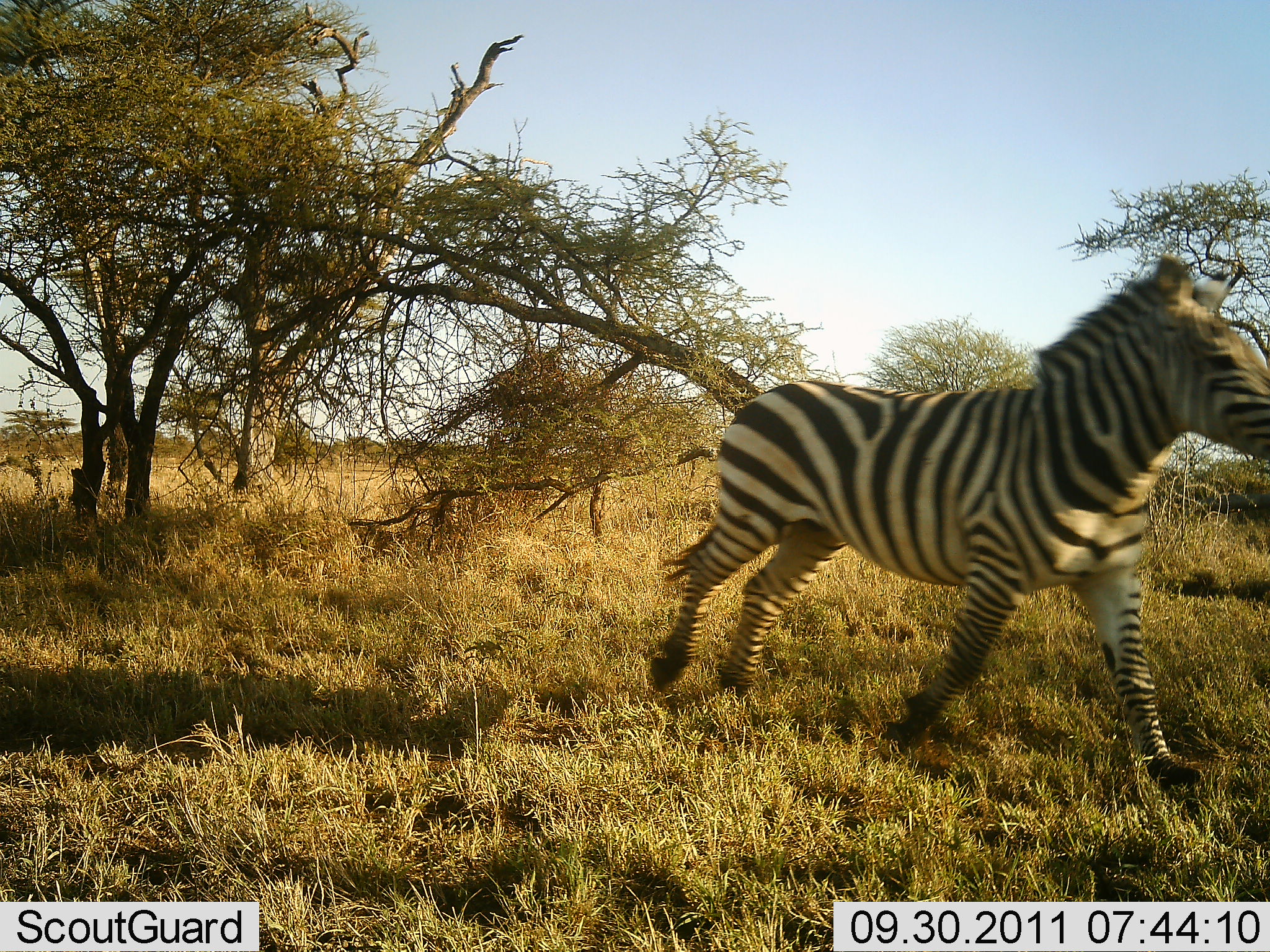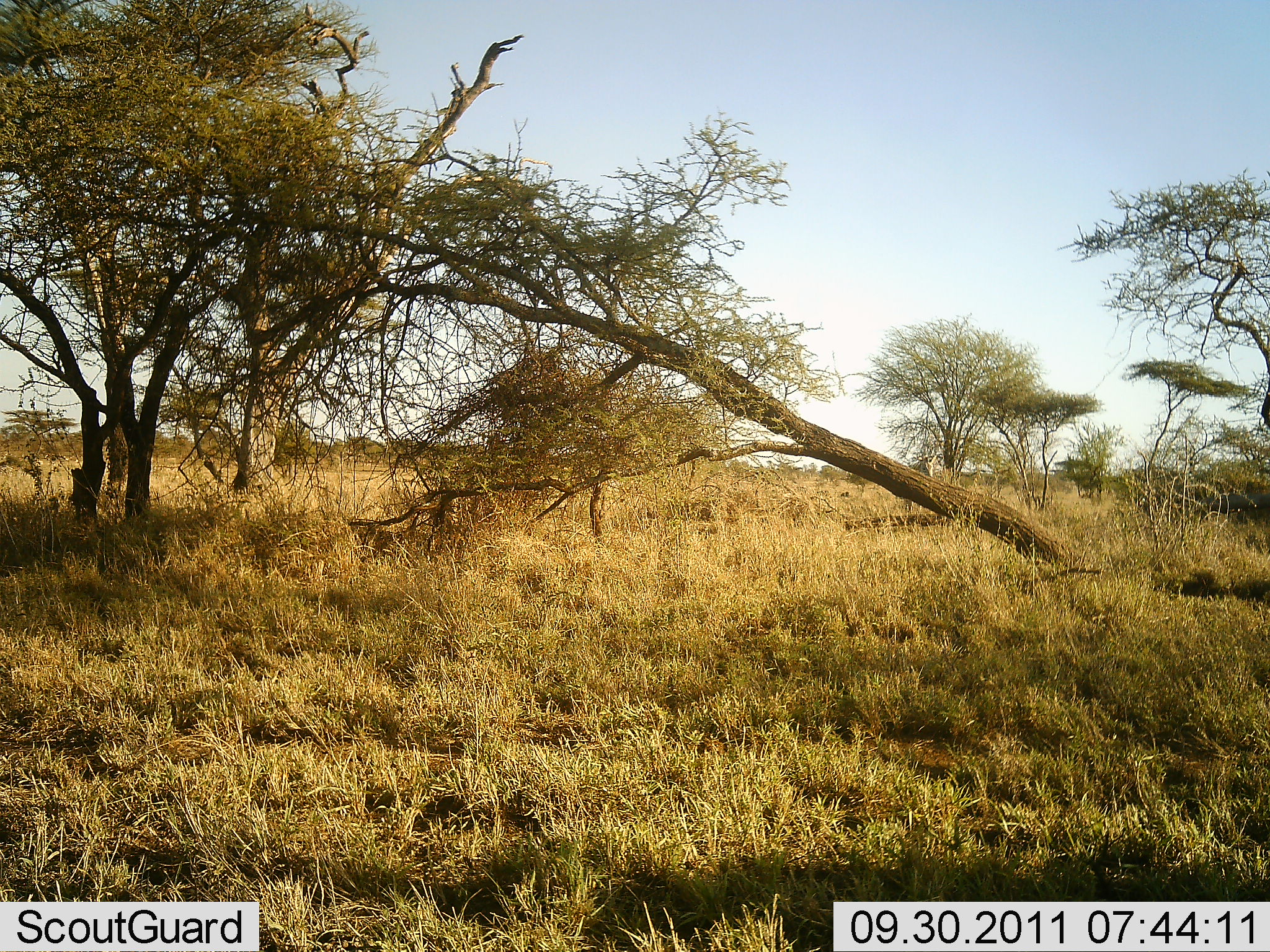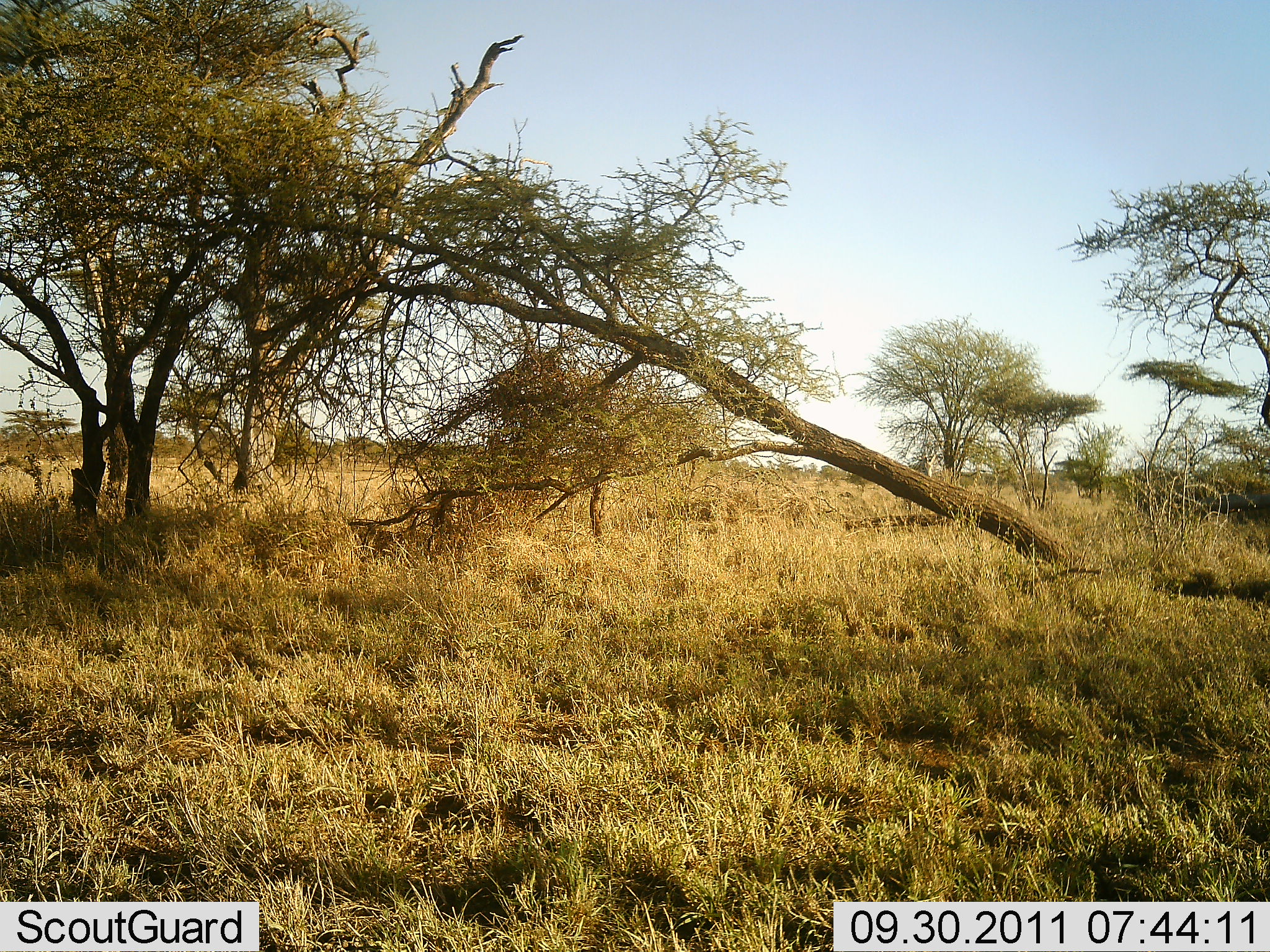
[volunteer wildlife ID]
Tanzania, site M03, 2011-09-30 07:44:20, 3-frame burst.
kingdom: Animalia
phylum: Chordata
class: Mammalia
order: Perissodactyla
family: Equidae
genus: Equus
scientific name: Equus quagga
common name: plains zebra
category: zebra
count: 1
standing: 8%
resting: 0%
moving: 100%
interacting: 0%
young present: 0%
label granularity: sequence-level